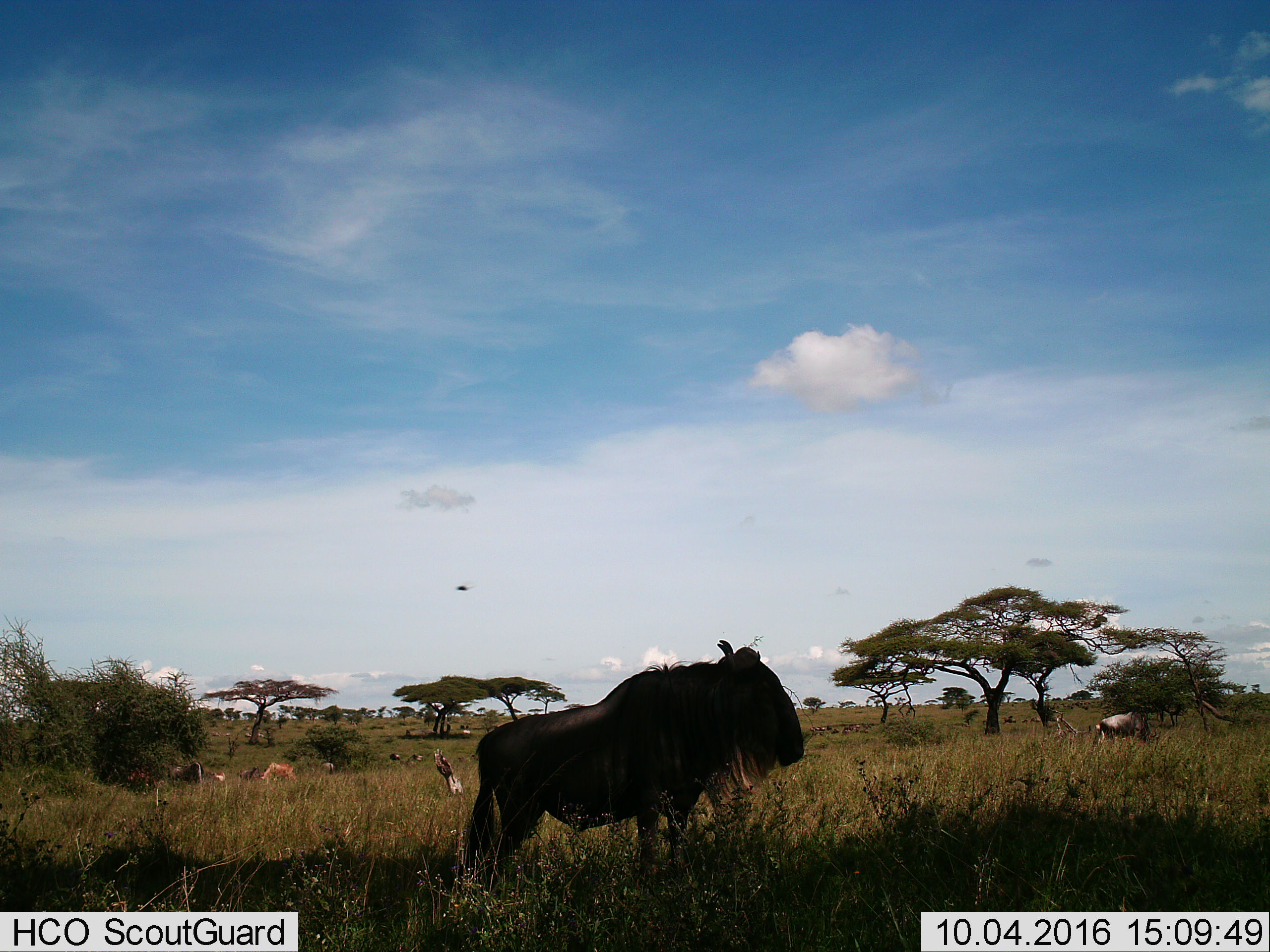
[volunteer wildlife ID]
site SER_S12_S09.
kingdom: Animalia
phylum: Chordata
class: Mammalia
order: Artiodactyla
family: Bovidae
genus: Syncerus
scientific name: Syncerus caffer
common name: african buffalo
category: buffalo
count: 1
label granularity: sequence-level